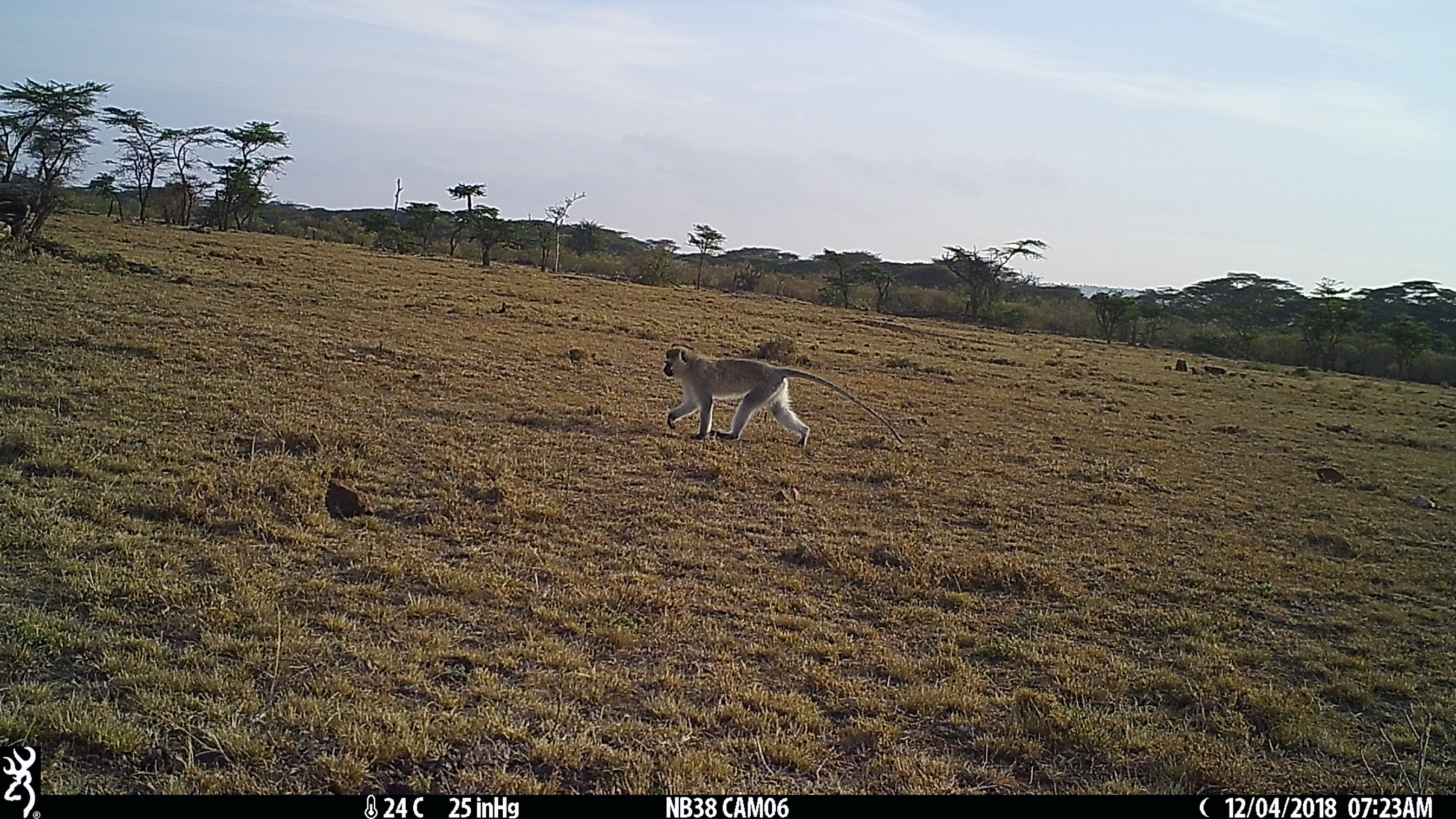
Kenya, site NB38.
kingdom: Animalia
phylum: Chordata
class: Mammalia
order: Primates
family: Cercopithecidae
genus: Chlorocebus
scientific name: Chlorocebus pygerythrus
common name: vervet monkey